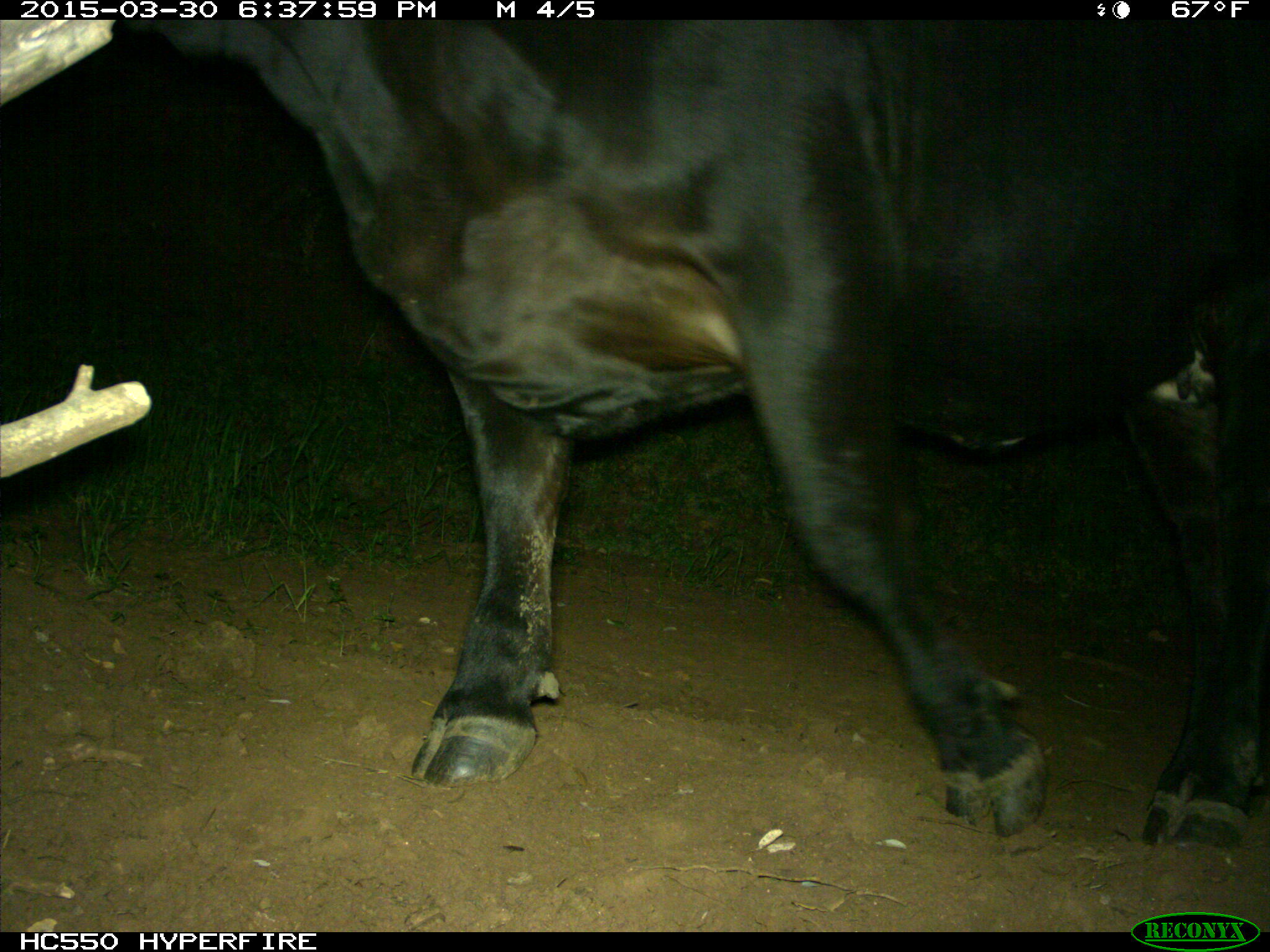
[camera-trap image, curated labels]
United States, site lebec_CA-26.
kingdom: Animalia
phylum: Chordata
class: Mammalia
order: Artiodactyla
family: Bovidae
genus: Bos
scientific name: Bos taurus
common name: domestic cow